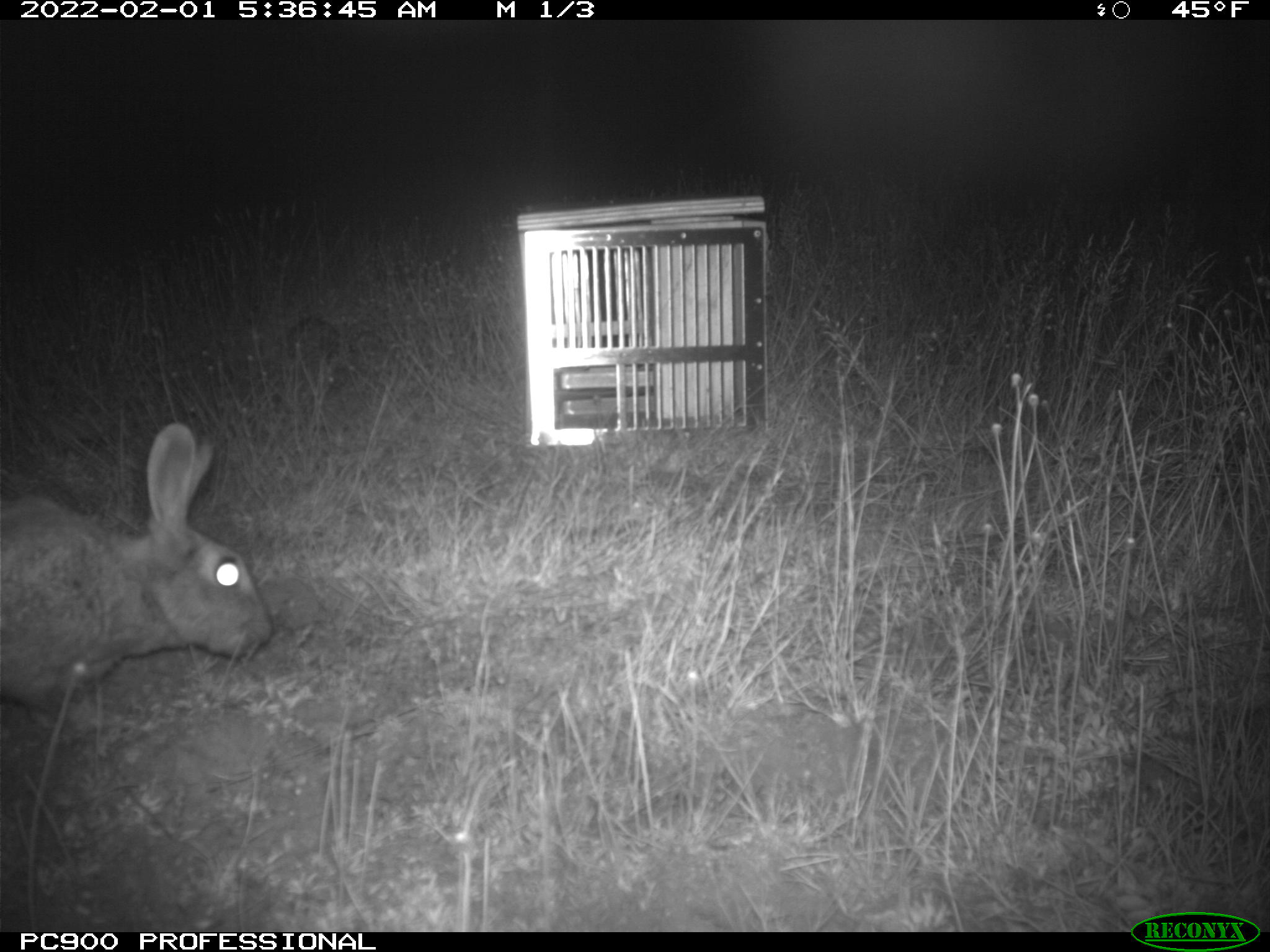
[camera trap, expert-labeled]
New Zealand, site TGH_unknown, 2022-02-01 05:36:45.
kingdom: Animalia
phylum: Chordata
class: Mammalia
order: Lagomorpha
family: Leporidae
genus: Oryctolagus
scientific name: Oryctolagus cuniculus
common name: european rabbit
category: rabbit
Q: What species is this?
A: Rabbit (european rabbit) (Oryctolagus cuniculus).